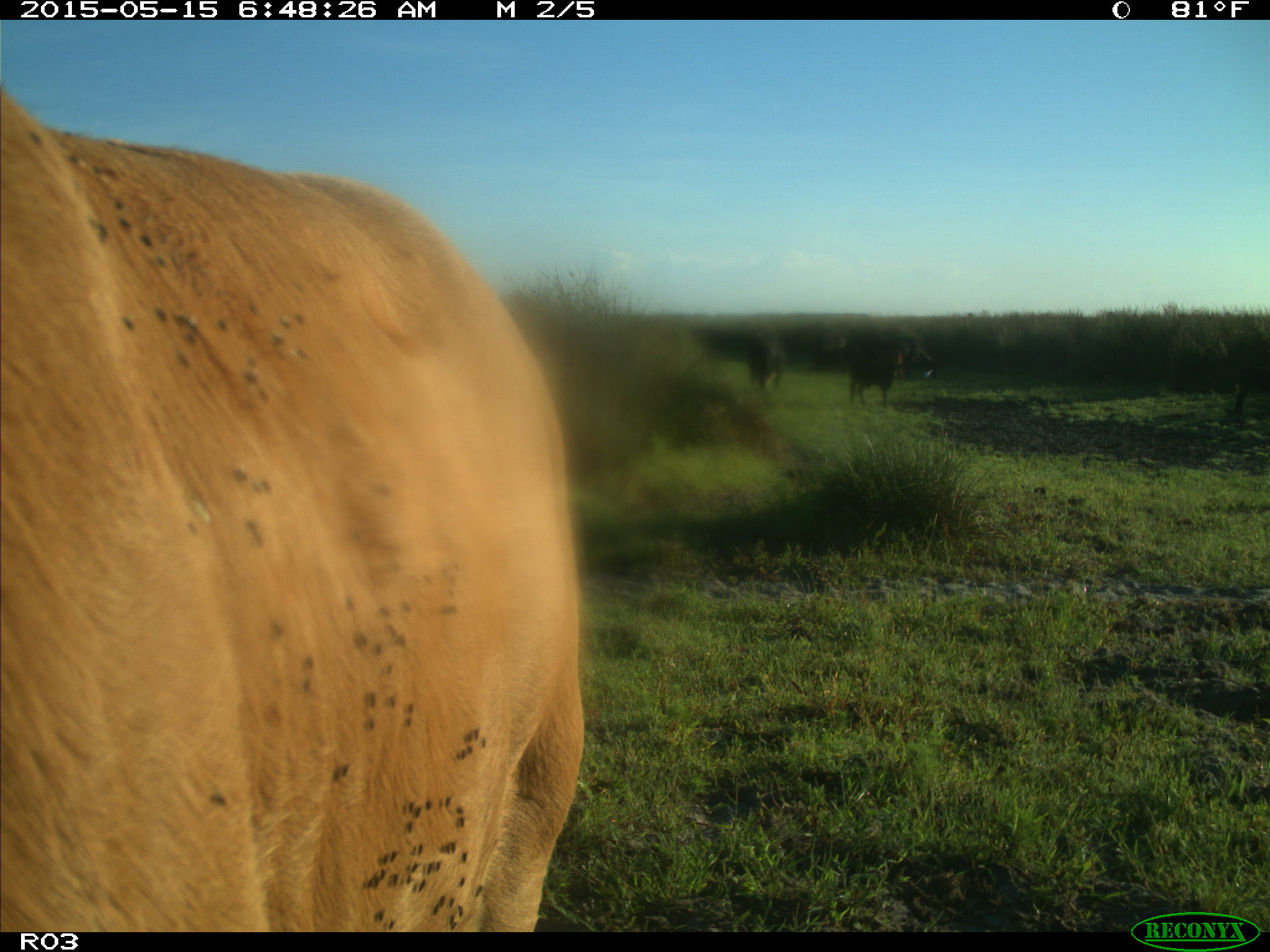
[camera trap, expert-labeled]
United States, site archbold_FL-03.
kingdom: Animalia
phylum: Chordata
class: Mammalia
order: Artiodactyla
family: Bovidae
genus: Bos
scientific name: Bos taurus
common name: domestic cow